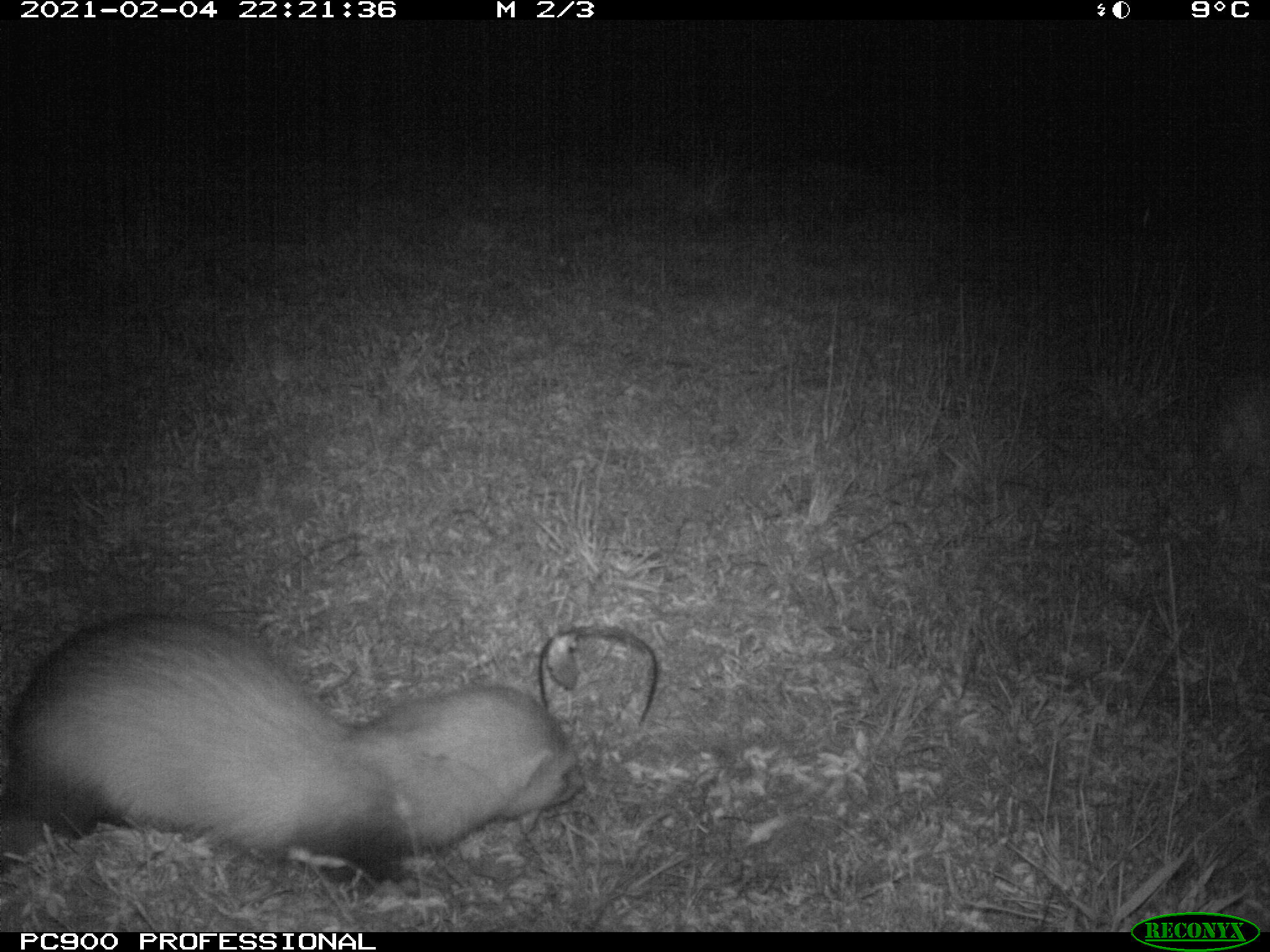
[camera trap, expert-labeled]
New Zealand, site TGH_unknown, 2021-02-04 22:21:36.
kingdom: Animalia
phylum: Chordata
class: Mammalia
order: Carnivora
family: Mustelidae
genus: Mustela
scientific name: Mustela furo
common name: ferret